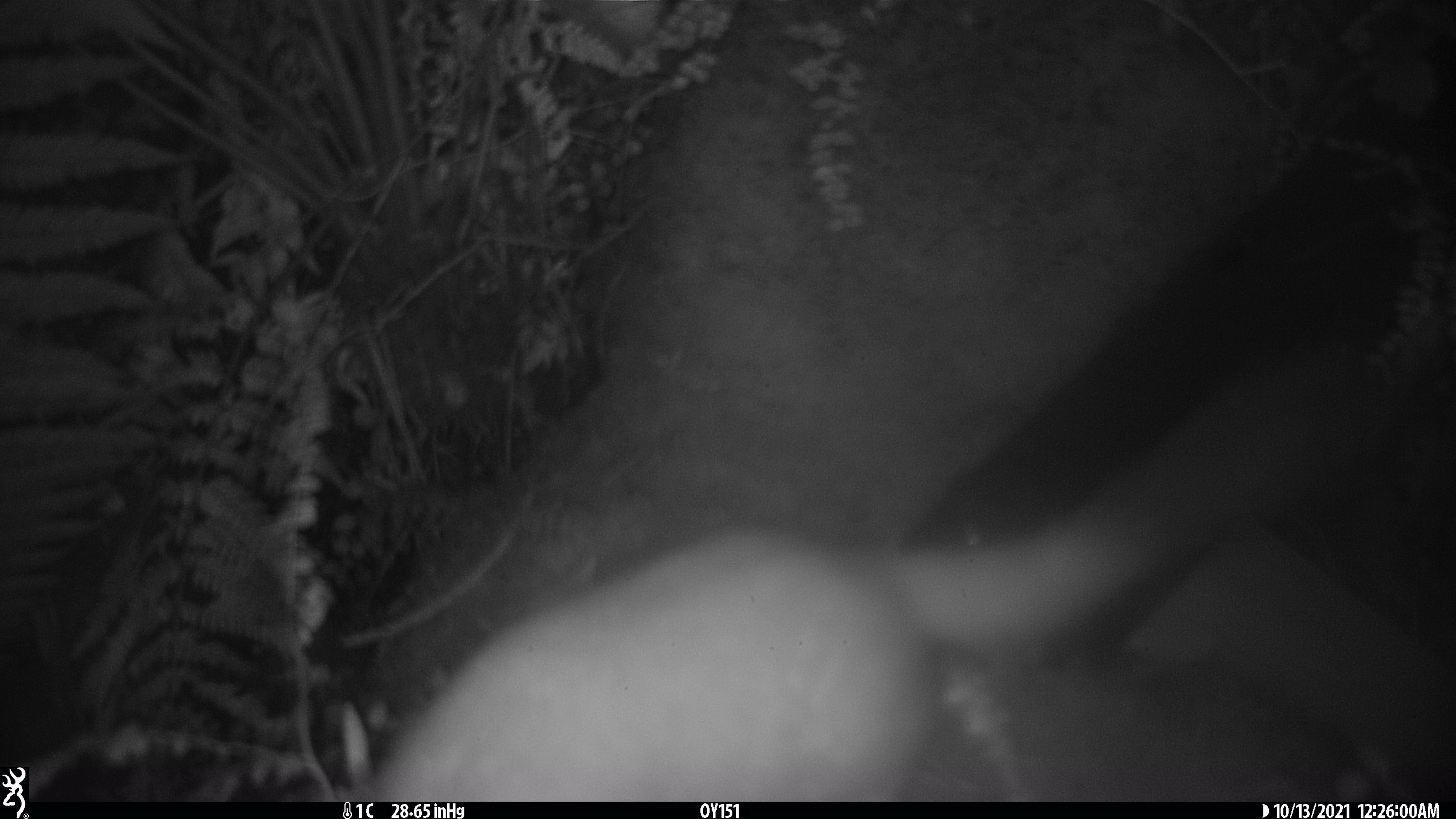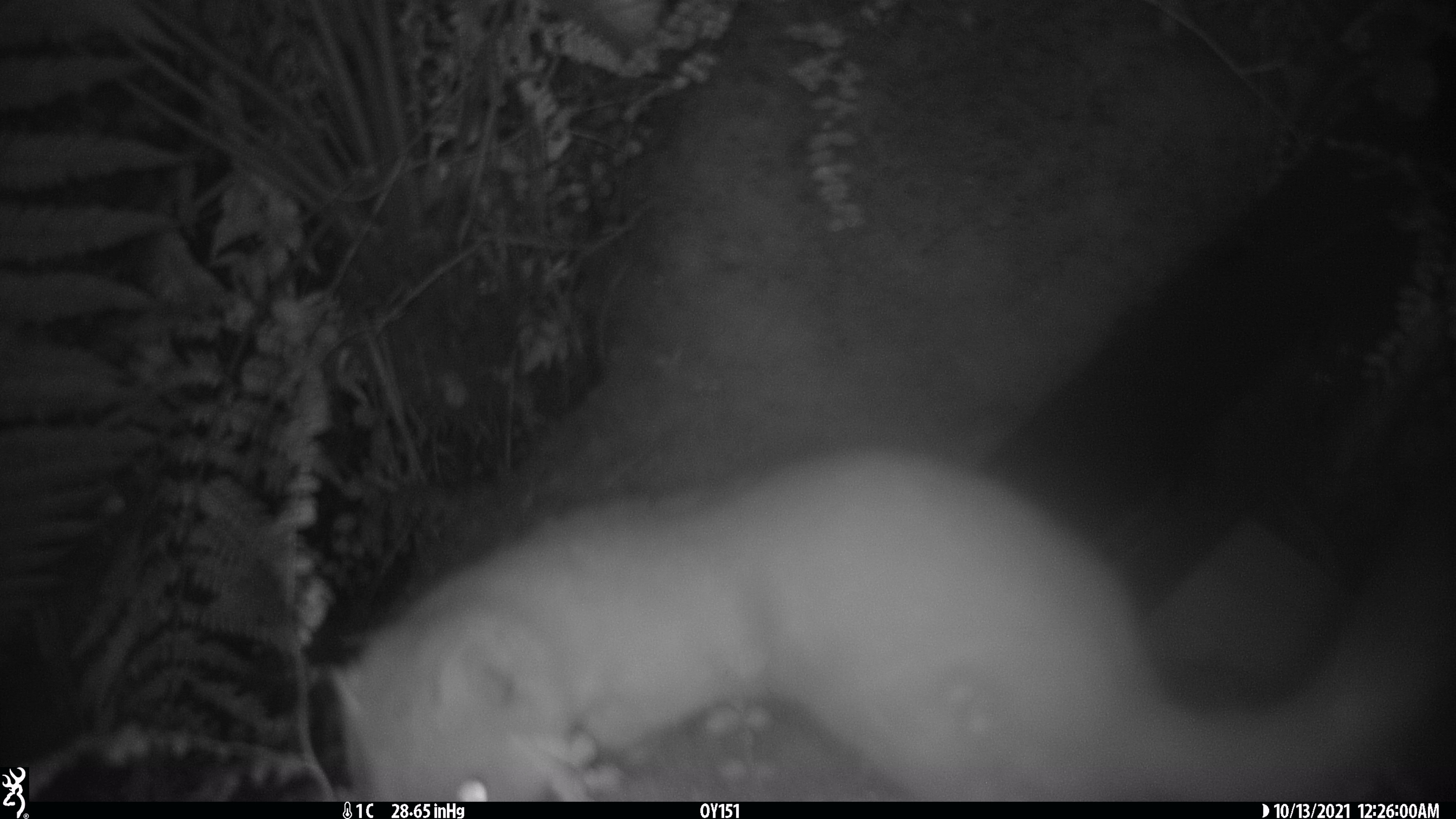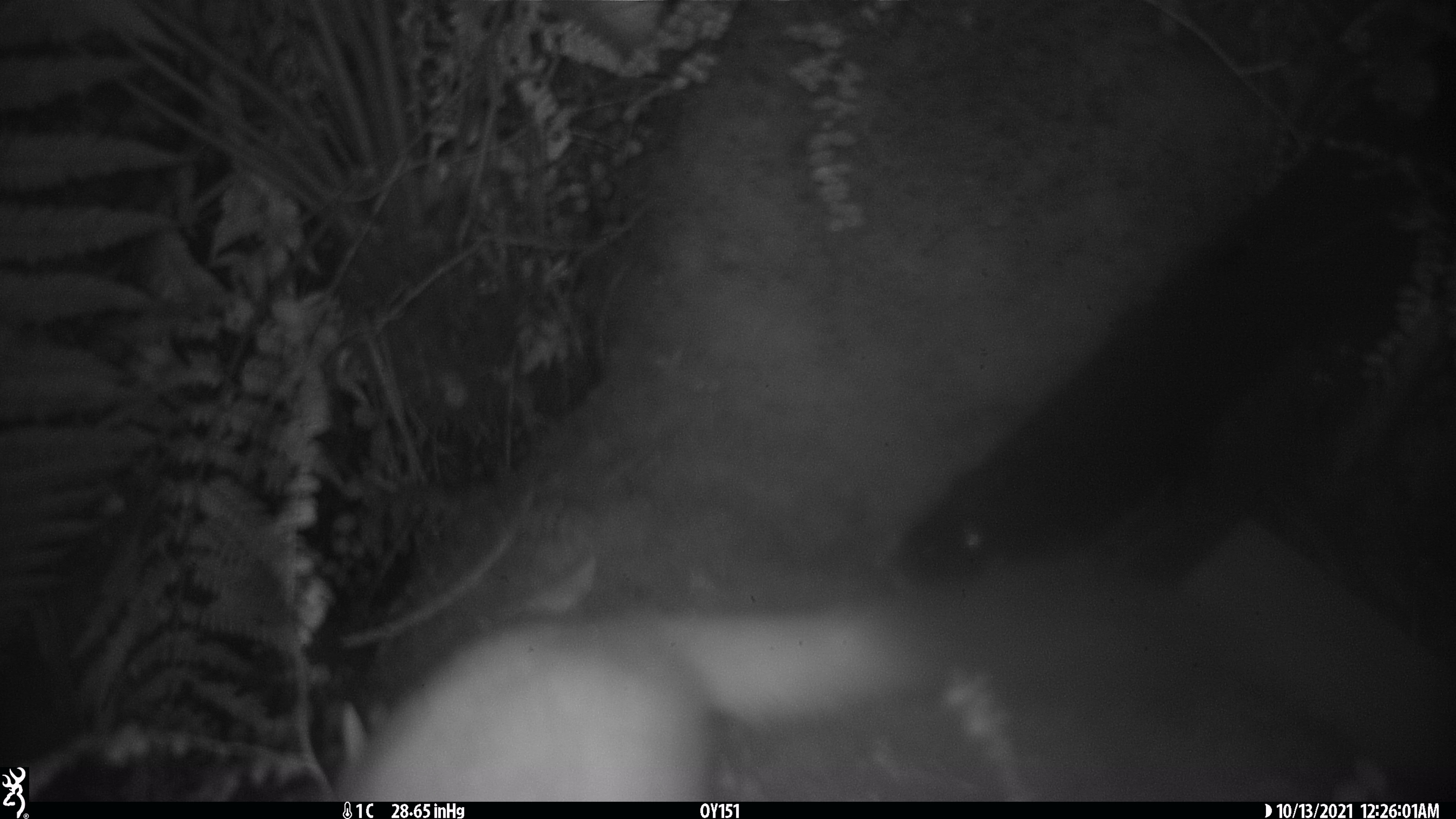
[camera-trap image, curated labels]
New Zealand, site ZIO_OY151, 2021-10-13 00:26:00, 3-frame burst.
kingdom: Animalia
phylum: Chordata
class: Mammalia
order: Carnivora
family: Mustelidae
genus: Mustela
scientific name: Mustela erminea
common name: stoat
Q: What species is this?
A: Stoat (Mustela erminea).